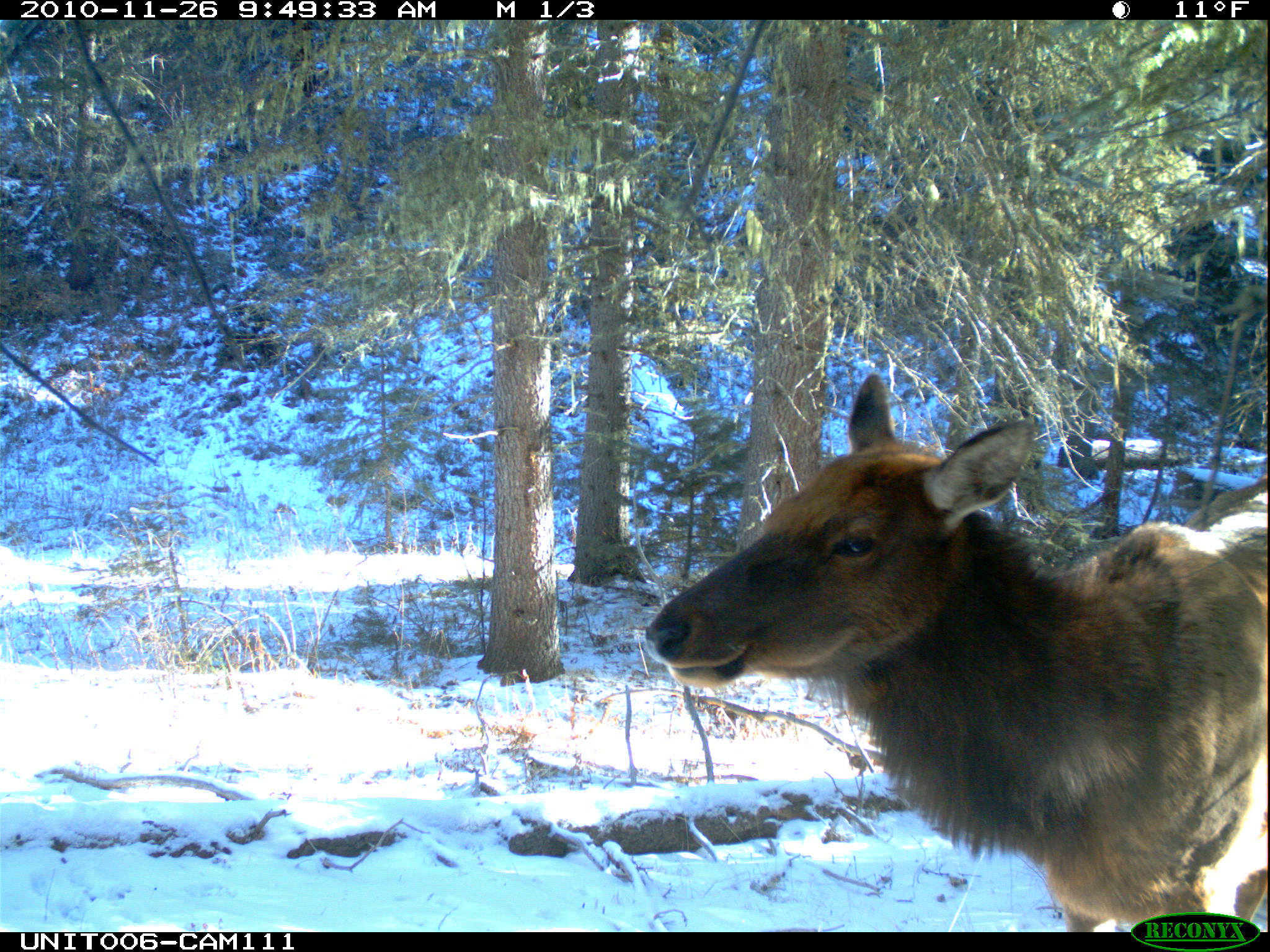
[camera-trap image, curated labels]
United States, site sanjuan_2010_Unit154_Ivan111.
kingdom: Animalia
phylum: Chordata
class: Mammalia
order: Artiodactyla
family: Cervidae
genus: Cervus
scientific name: Cervus elaphus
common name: red deer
Cervus elaphus (red deer).